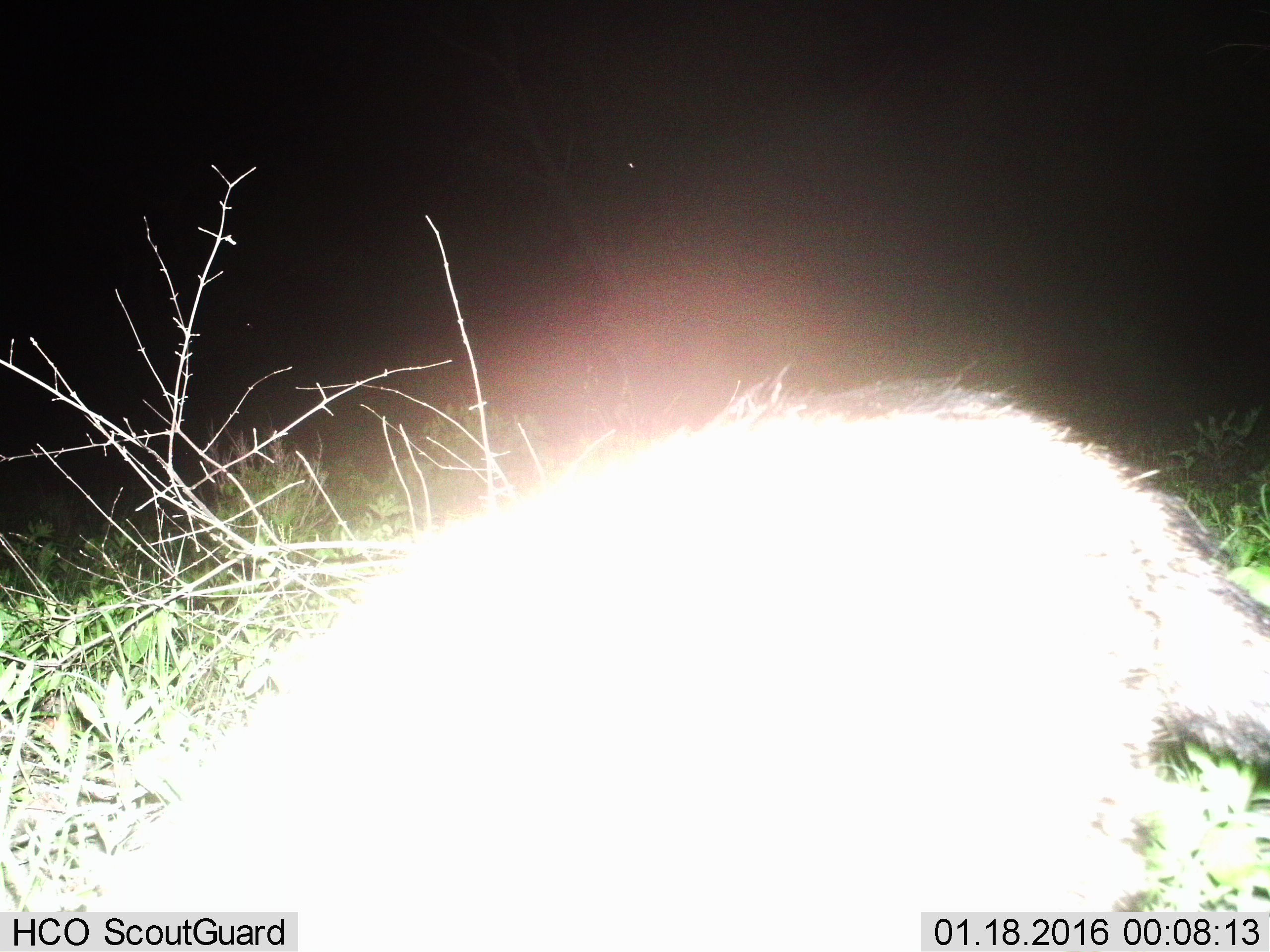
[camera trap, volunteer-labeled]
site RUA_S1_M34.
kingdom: Animalia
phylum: Chordata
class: Mammalia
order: Carnivora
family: Viverridae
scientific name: Viverridae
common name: civet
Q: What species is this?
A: Civet (Viverridae).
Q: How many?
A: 1.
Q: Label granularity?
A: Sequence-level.